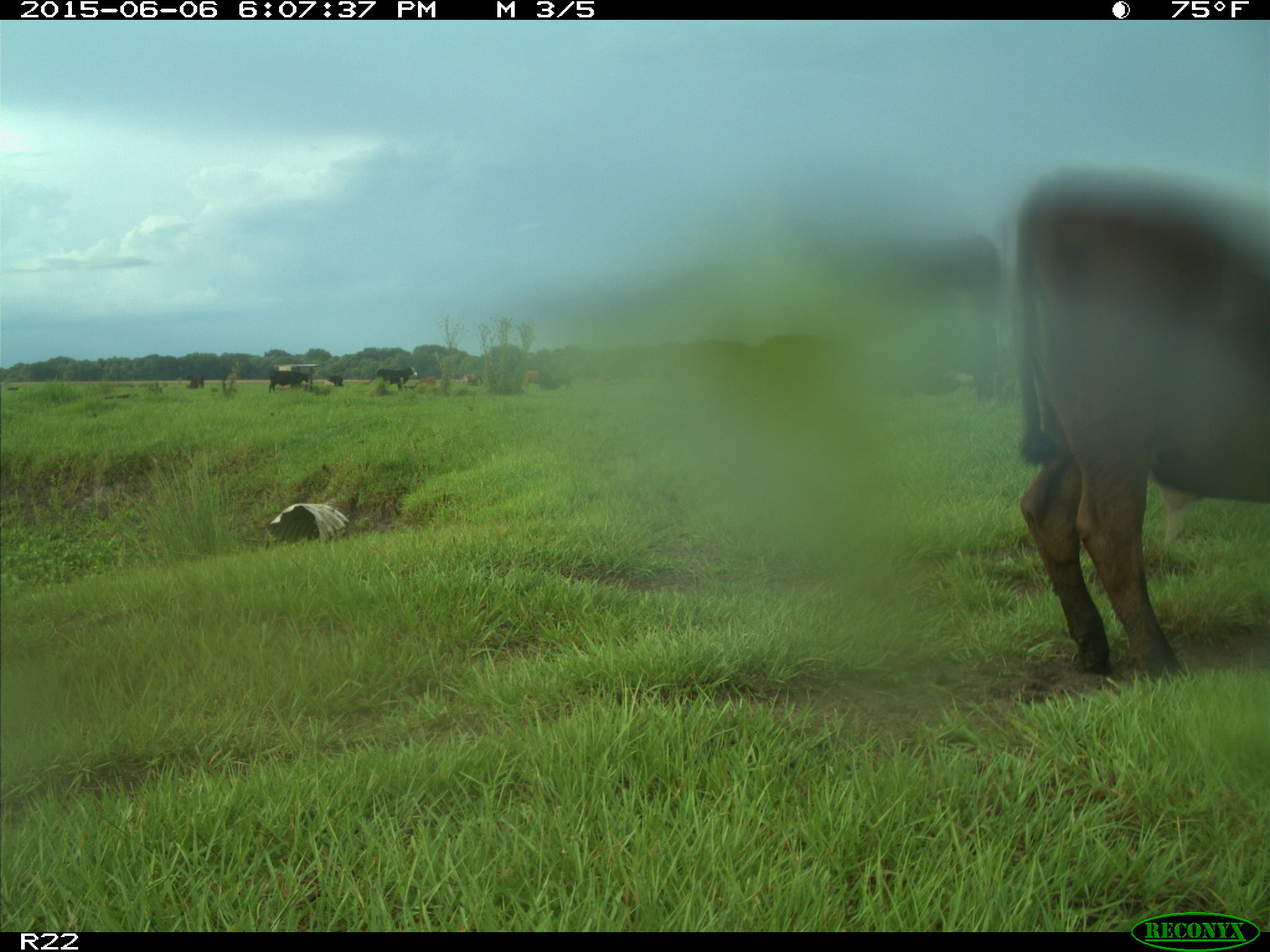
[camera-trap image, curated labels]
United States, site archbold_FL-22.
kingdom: Animalia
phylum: Chordata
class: Mammalia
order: Artiodactyla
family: Bovidae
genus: Bos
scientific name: Bos taurus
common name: domestic cow